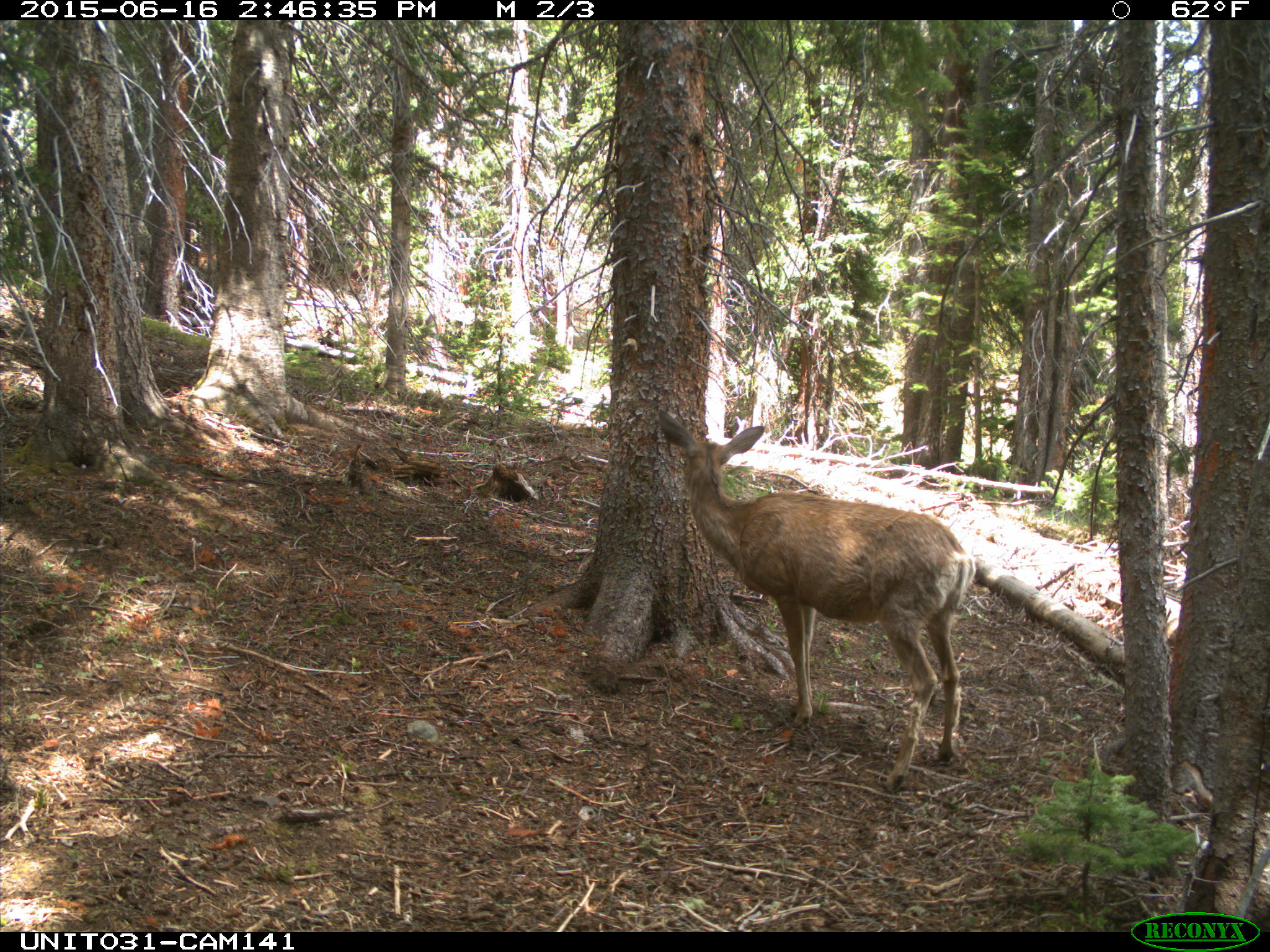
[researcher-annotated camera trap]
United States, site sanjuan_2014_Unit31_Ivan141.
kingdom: Animalia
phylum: Chordata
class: Mammalia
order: Artiodactyla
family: Cervidae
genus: Odocoileus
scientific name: Odocoileus hemionus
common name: mule deer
Odocoileus hemionus (mule deer).